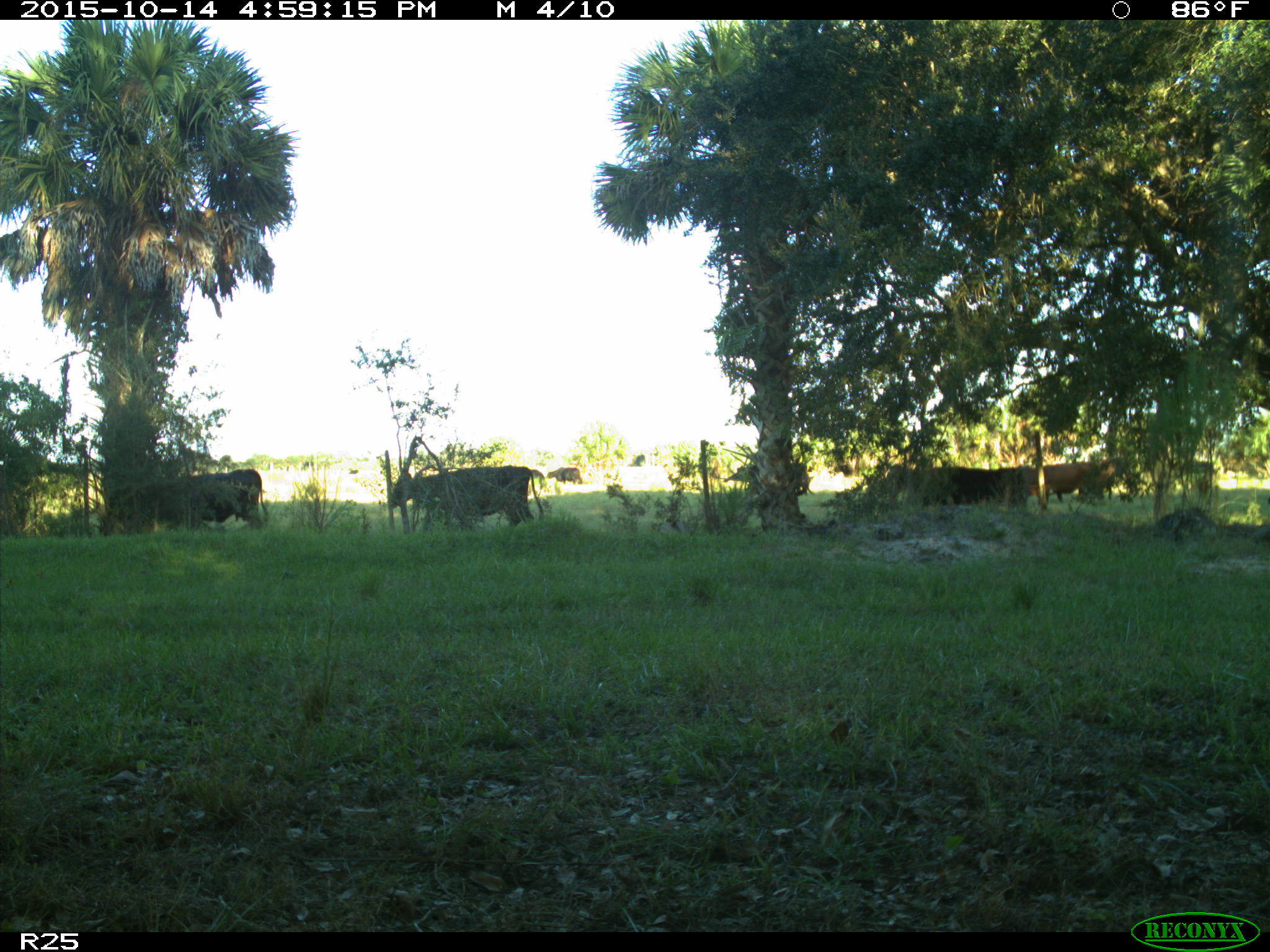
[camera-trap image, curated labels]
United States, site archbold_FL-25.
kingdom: Animalia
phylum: Chordata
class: Mammalia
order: Artiodactyla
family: Bovidae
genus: Bos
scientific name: Bos taurus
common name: domestic cow